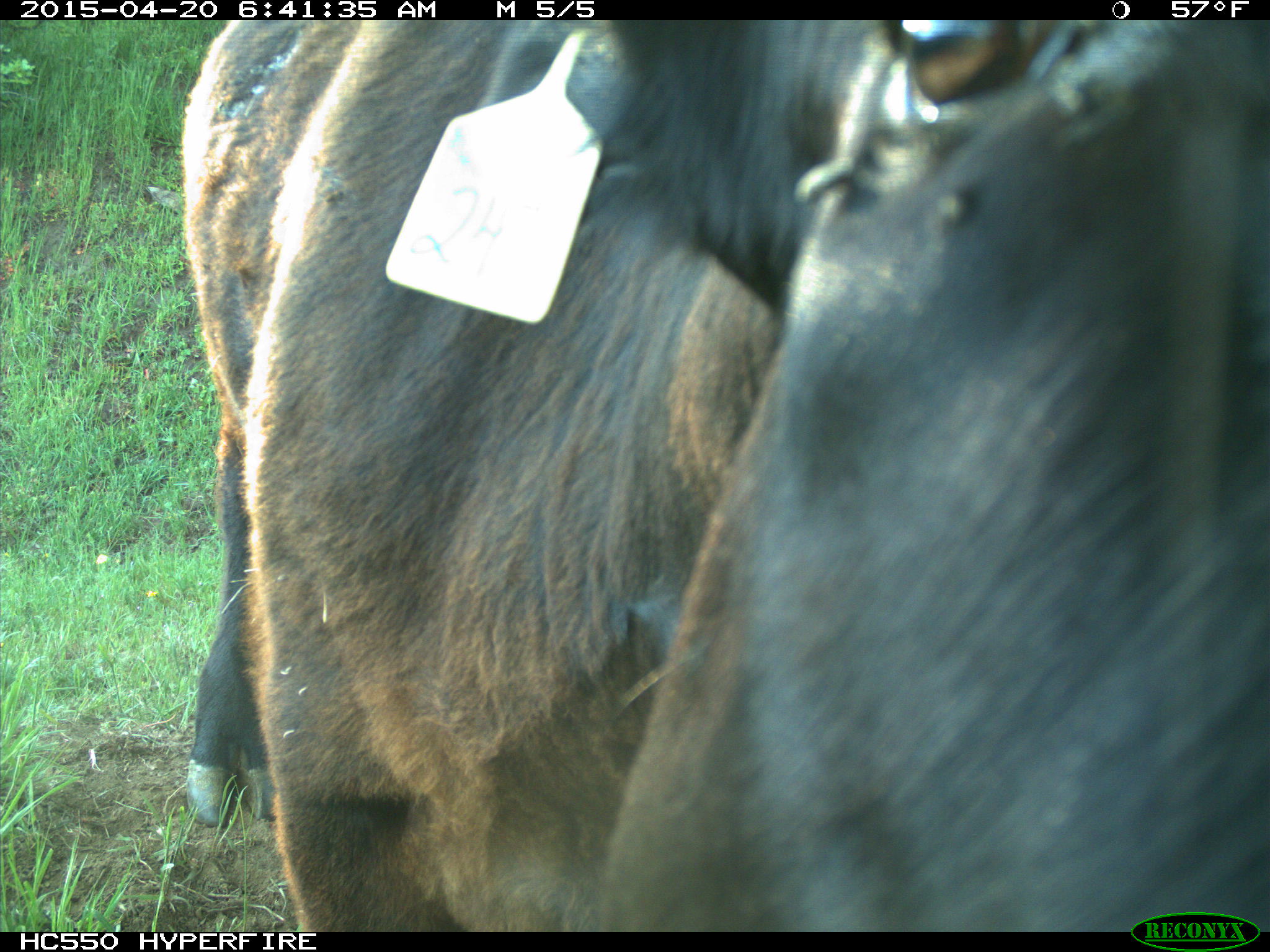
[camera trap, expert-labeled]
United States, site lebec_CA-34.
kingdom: Animalia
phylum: Chordata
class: Mammalia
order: Artiodactyla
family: Bovidae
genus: Bos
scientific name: Bos taurus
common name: domestic cow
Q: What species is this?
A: Bos taurus (domestic cow).